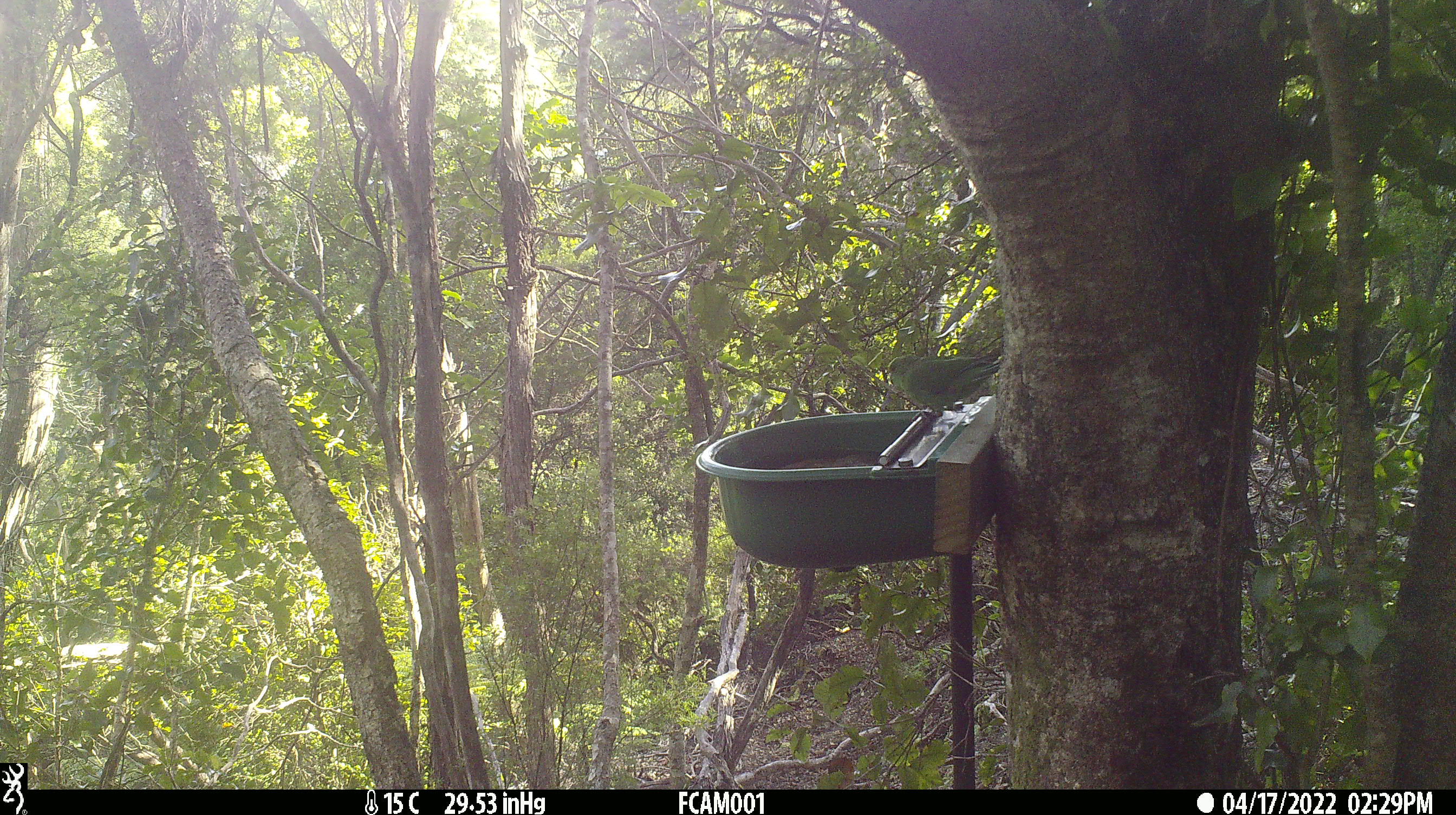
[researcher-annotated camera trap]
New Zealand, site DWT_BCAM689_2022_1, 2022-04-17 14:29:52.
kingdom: Animalia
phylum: Chordata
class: Aves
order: Psittaciformes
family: Psittaculidae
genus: Cyanoramphus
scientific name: Cyanoramphus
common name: parakeet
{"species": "parakeet (Cyanoramphus)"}